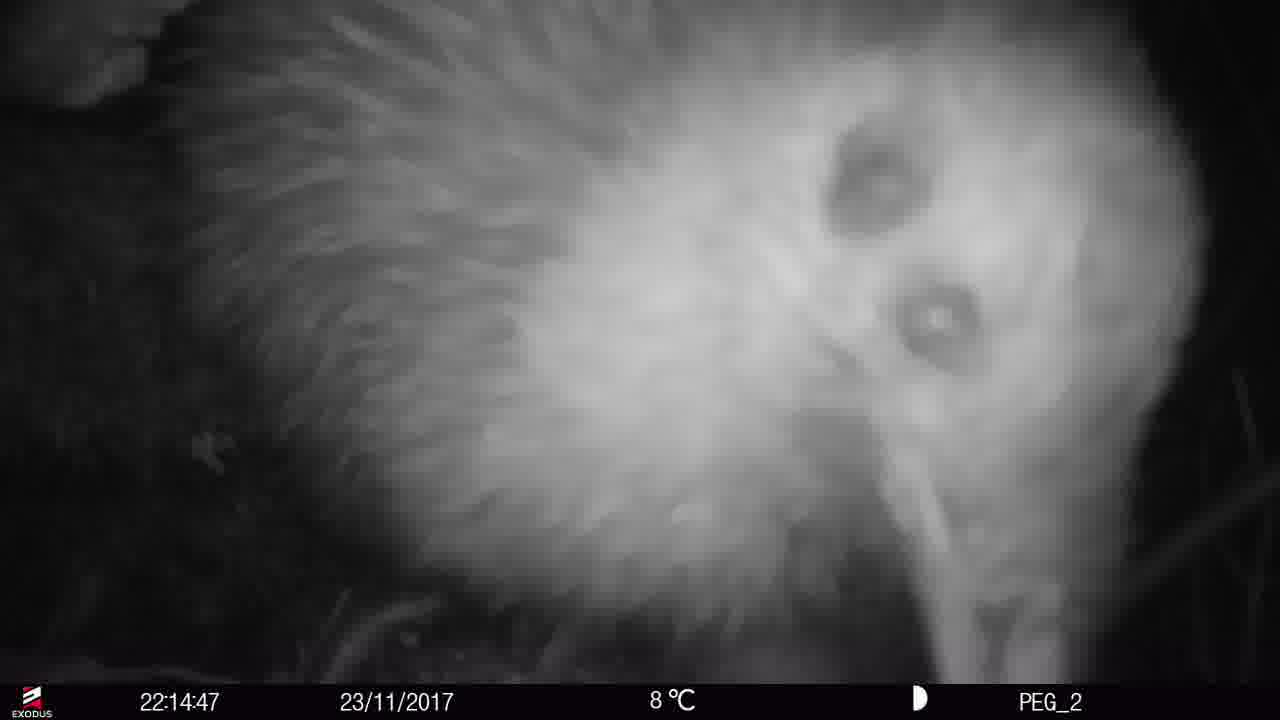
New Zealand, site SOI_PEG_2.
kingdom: Animalia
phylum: Chordata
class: Aves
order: Apterygiformes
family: Apterygidae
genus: Apteryx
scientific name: Apteryx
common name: kiwi